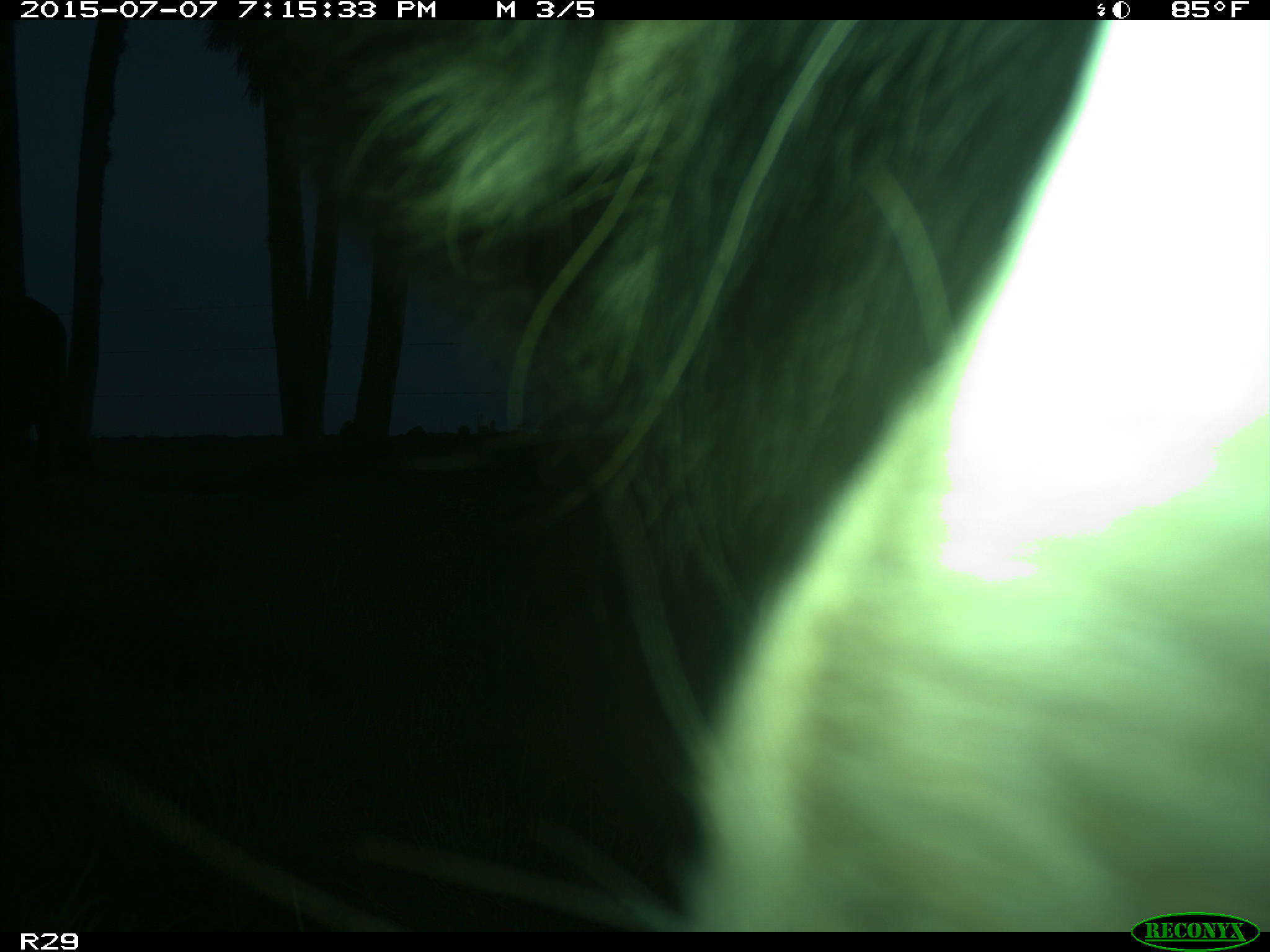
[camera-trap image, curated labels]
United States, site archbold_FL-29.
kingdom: Animalia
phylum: Chordata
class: Mammalia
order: Artiodactyla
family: Bovidae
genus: Bos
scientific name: Bos taurus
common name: domestic cow